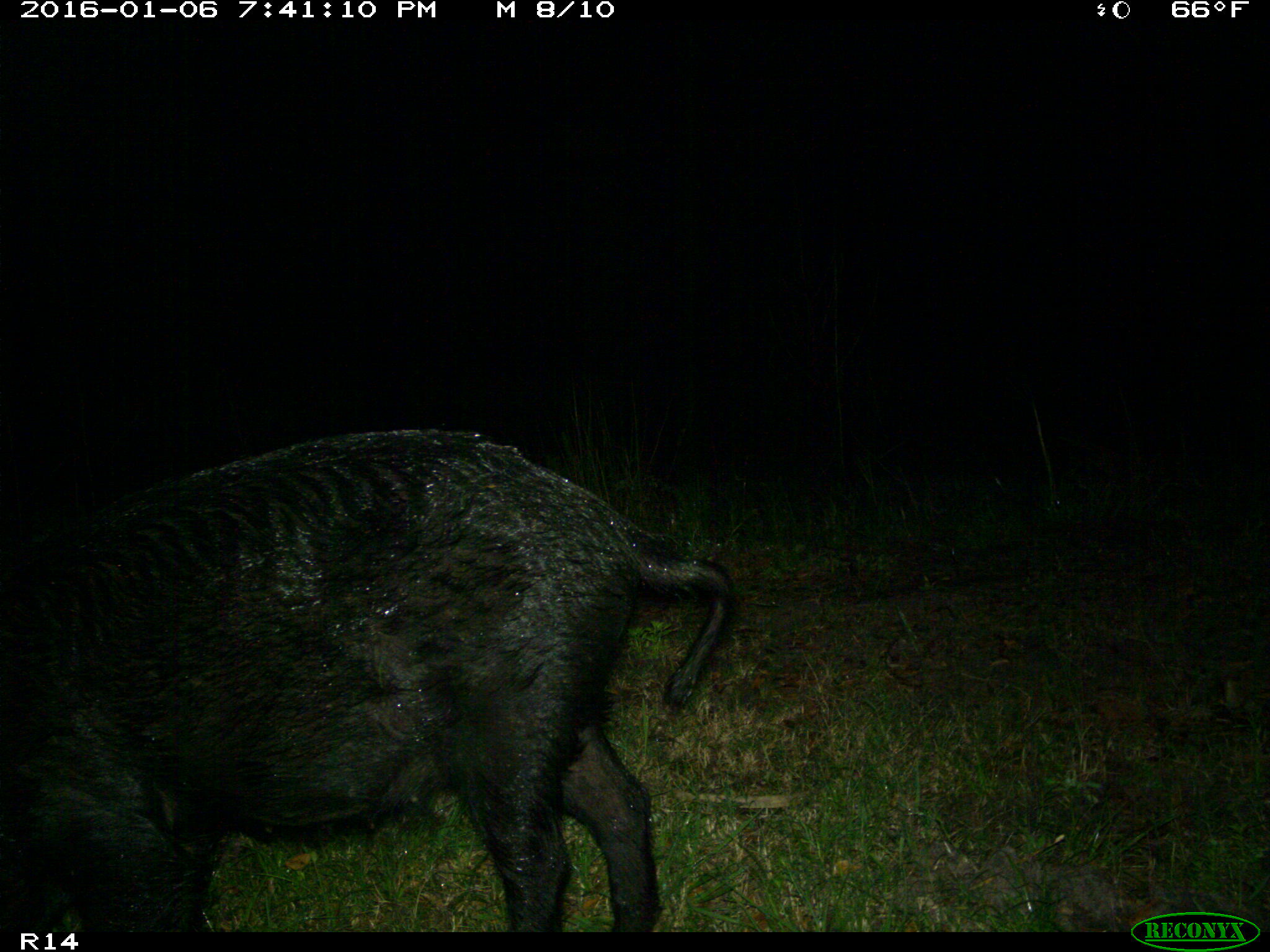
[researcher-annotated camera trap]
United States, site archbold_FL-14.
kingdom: Animalia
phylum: Chordata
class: Mammalia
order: Artiodactyla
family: Suidae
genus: Sus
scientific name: Sus scrofa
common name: wild boar